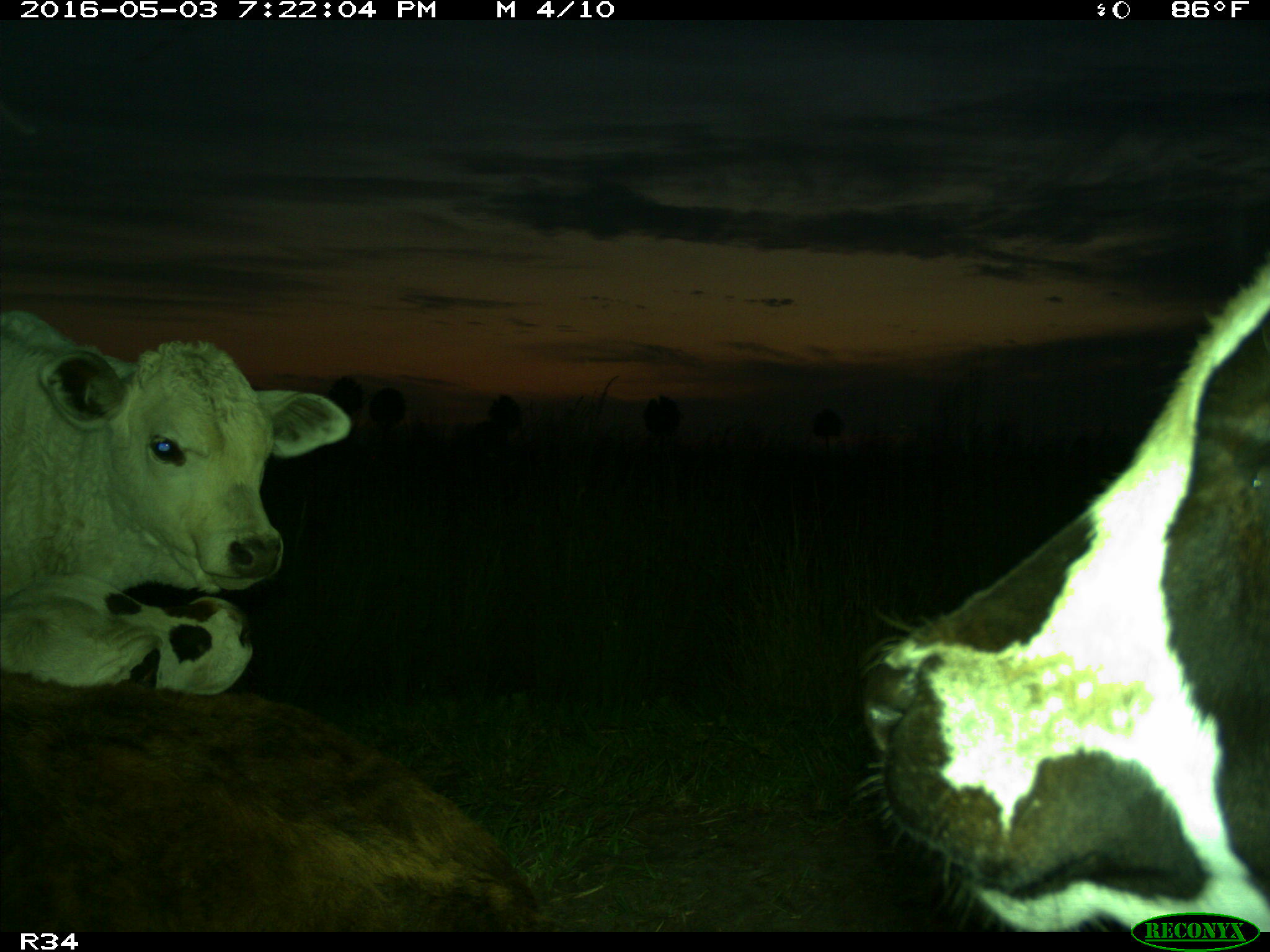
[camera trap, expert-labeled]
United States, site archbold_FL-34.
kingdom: Animalia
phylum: Chordata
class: Mammalia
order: Artiodactyla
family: Bovidae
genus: Bos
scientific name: Bos taurus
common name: domestic cow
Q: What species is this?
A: Bos taurus (domestic cow).